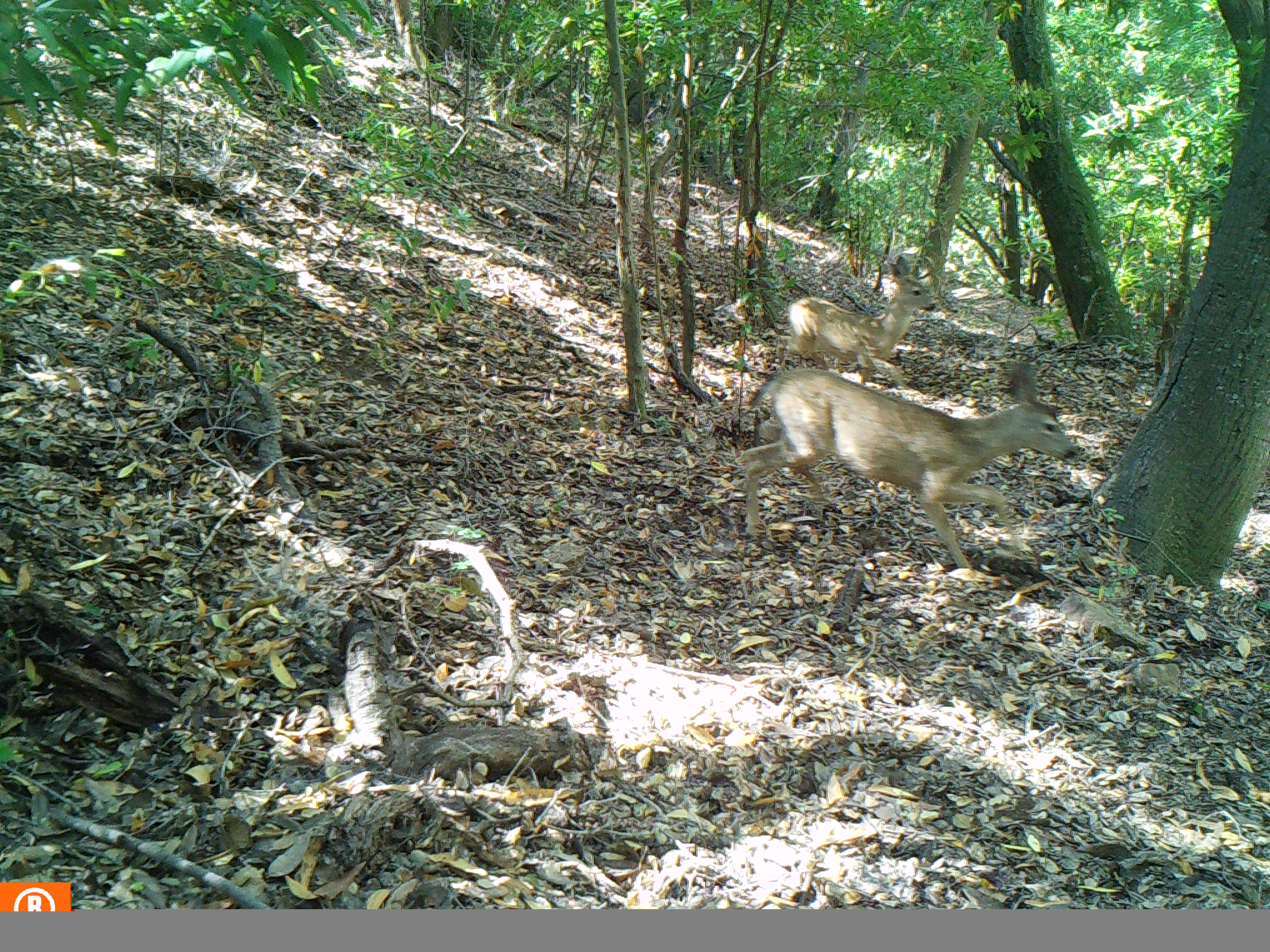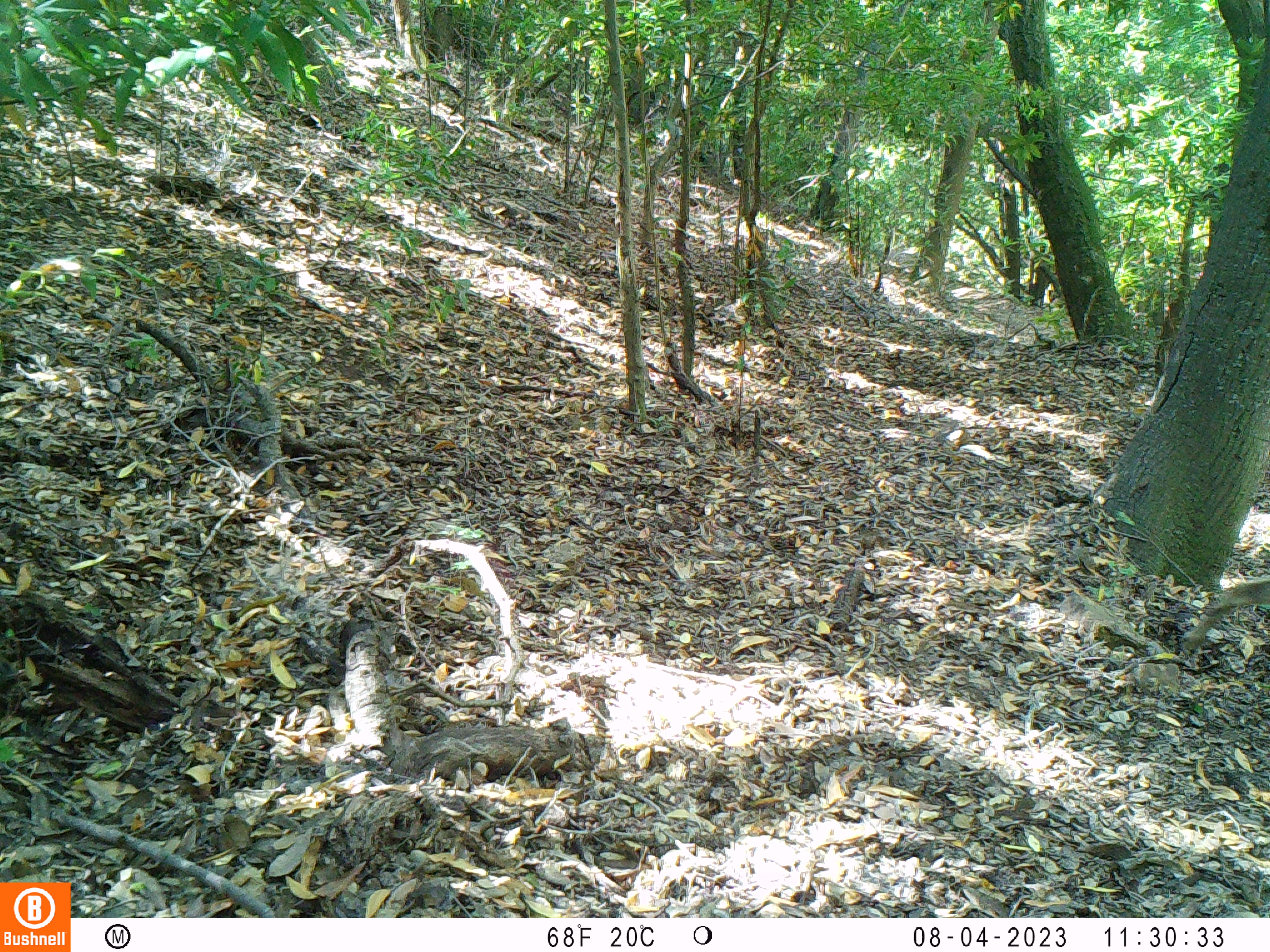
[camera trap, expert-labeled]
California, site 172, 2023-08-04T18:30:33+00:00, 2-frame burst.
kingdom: Animalia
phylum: Chordata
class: Mammalia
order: Artiodactyla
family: Cervidae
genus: Odocoileus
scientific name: Odocoileus hemionus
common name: mule deer